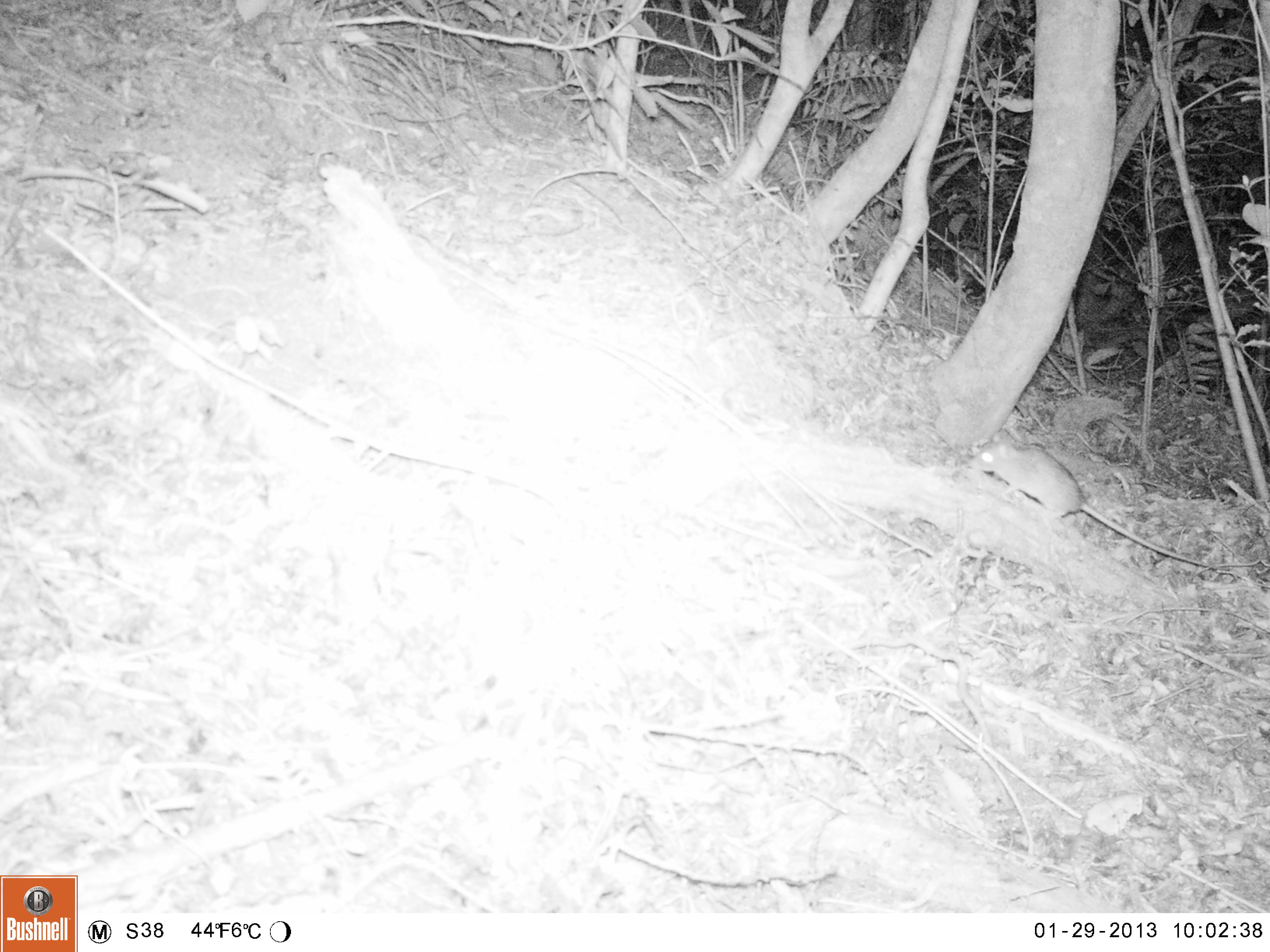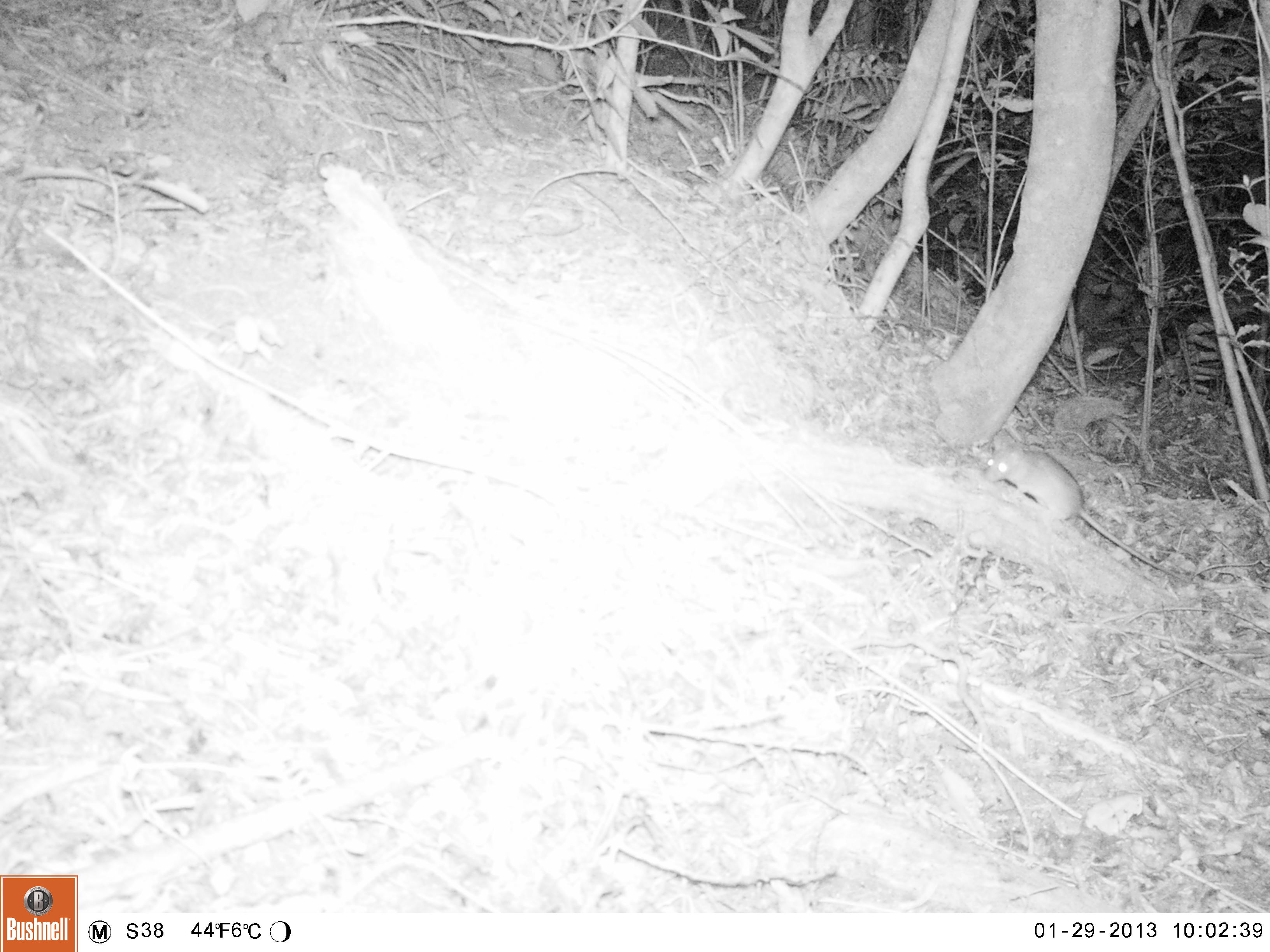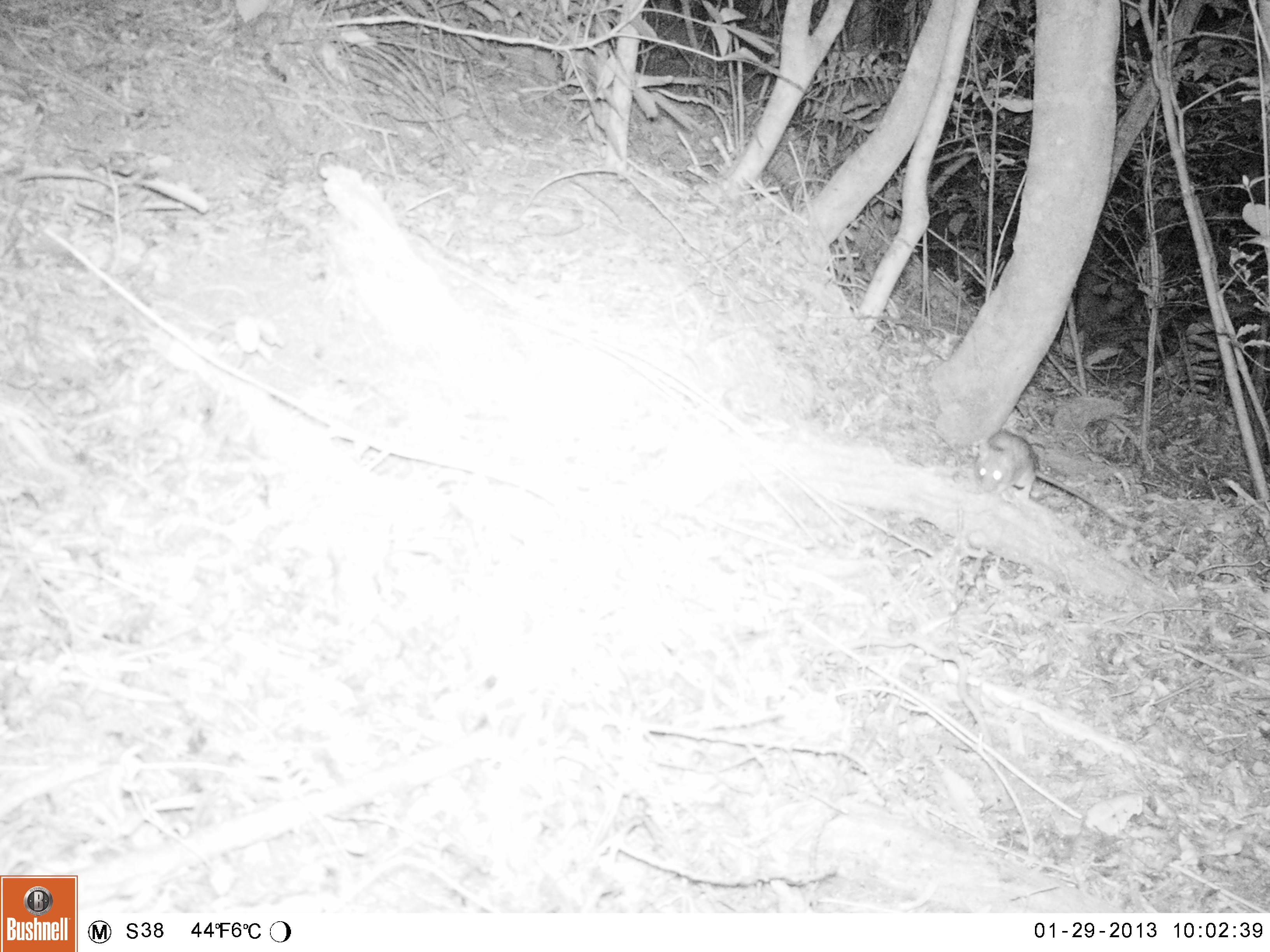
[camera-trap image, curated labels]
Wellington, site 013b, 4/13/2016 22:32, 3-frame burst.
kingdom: Animalia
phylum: Chordata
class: Mammalia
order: Rodentia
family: Muridae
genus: Rattus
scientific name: Rattus rattus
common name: ship rat